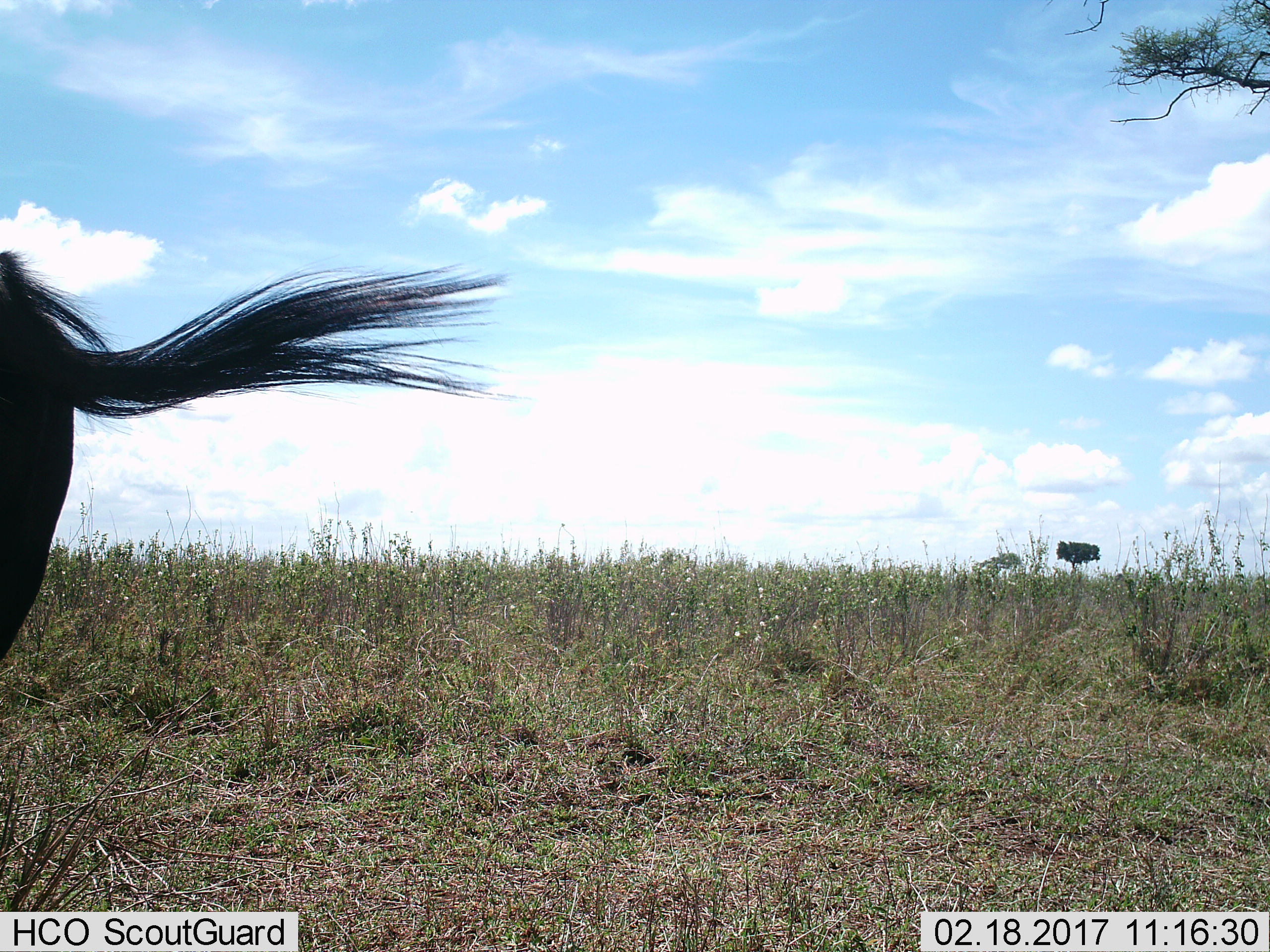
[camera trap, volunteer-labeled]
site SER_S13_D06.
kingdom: Animalia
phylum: Chordata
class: Mammalia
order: Artiodactyla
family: Bovidae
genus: Connochaetes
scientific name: Connochaetes taurinus taurinus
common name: blue wildebeest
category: wildebeestblue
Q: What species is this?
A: Wildebeestblue (blue wildebeest) (Connochaetes taurinus taurinus).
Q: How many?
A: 1.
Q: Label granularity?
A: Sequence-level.